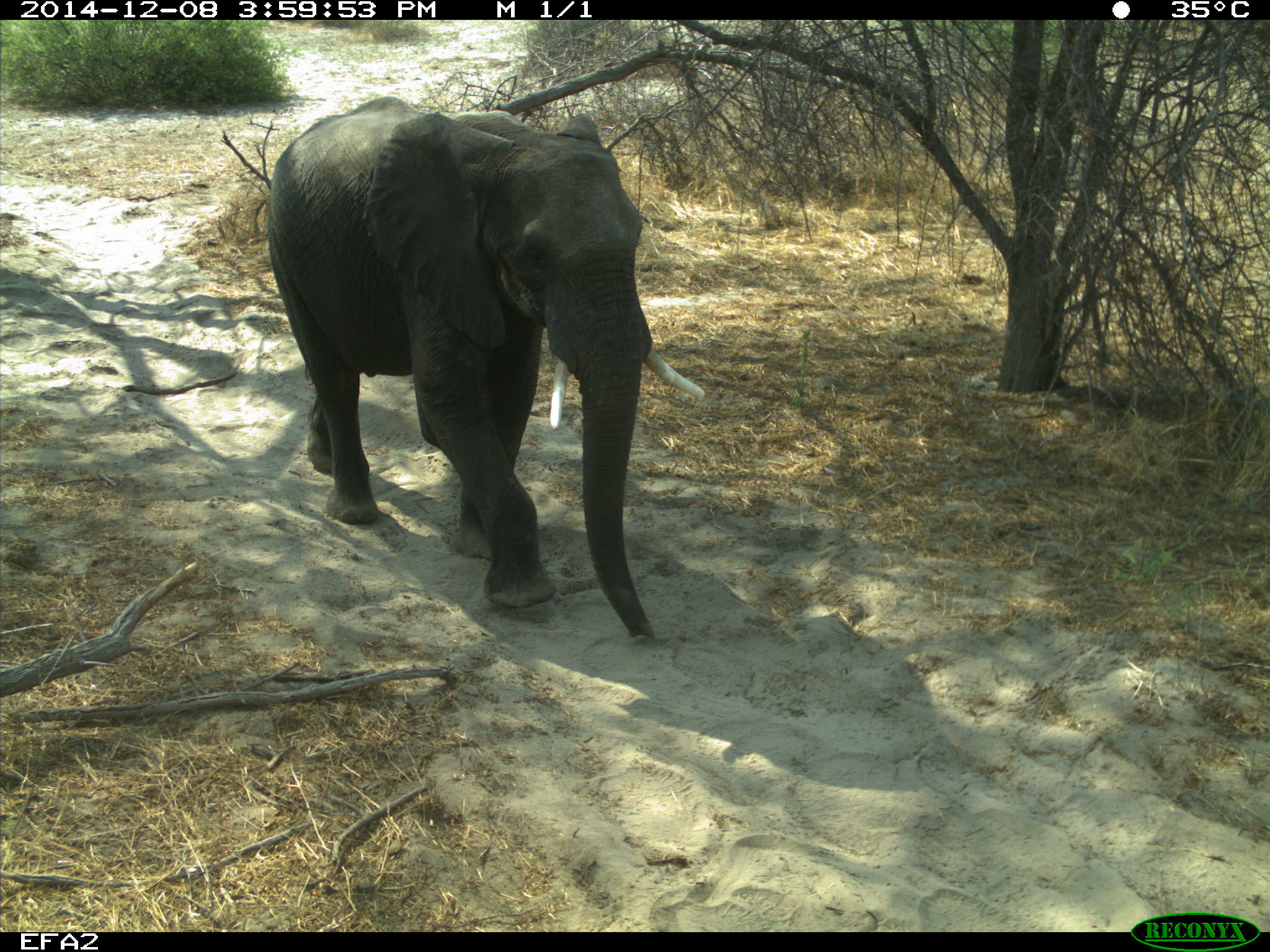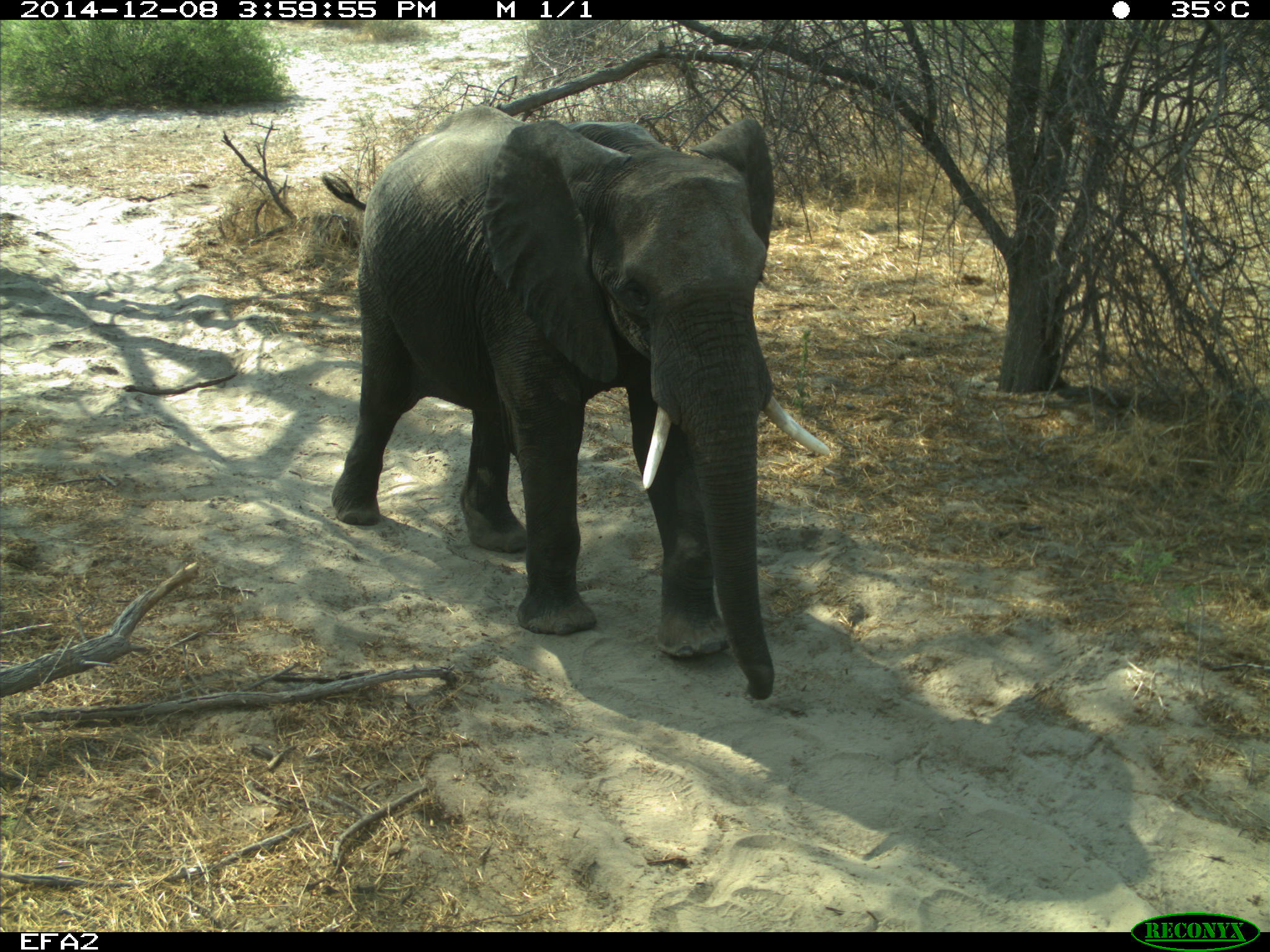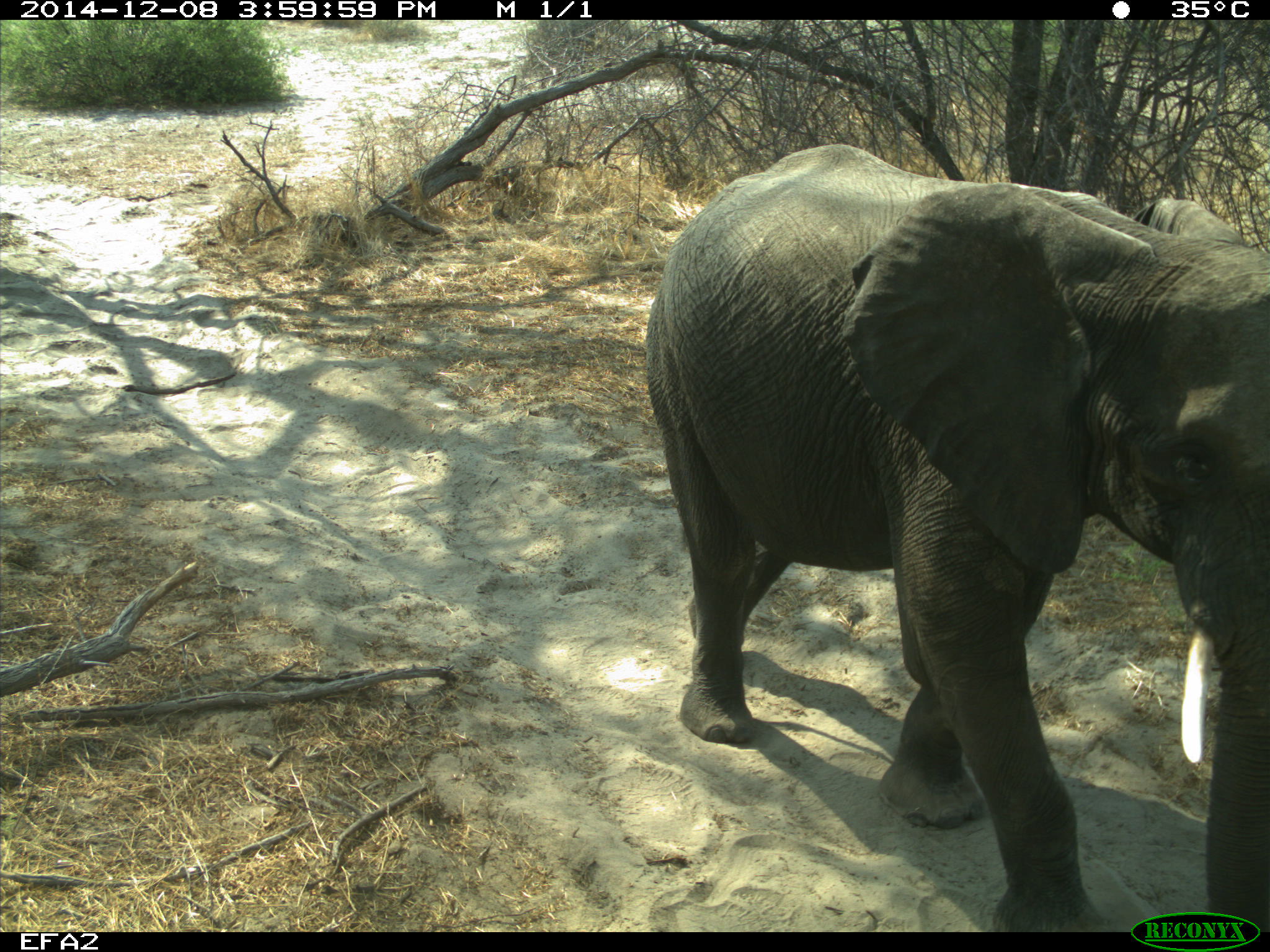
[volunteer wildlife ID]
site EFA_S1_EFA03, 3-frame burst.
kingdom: Animalia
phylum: Chordata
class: Mammalia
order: Proboscidea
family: Elephantidae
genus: Loxodonta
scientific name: Loxodonta africana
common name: african bush elephant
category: elephant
Elephant (african bush elephant) (Loxodonta africana), count 1. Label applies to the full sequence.